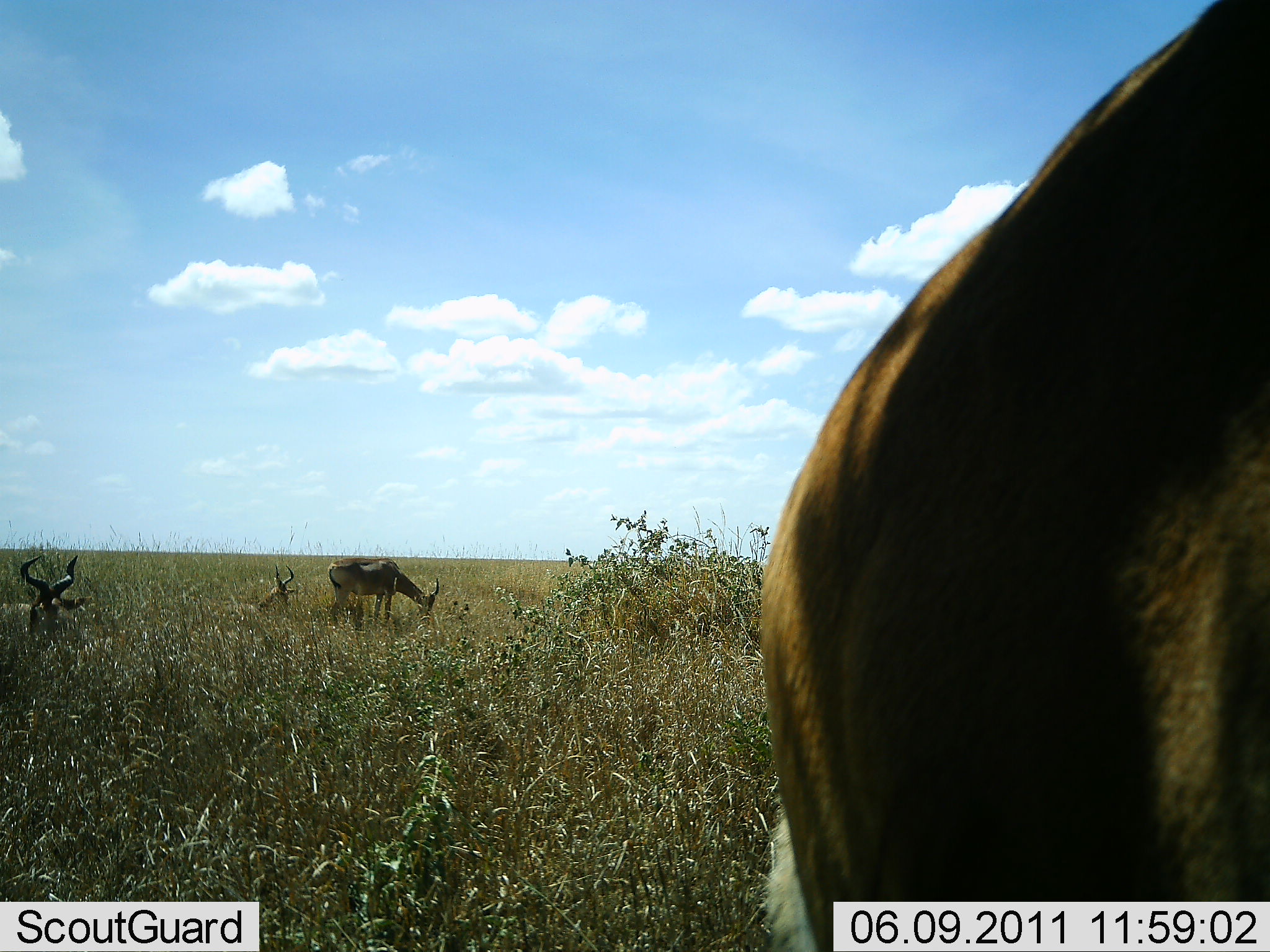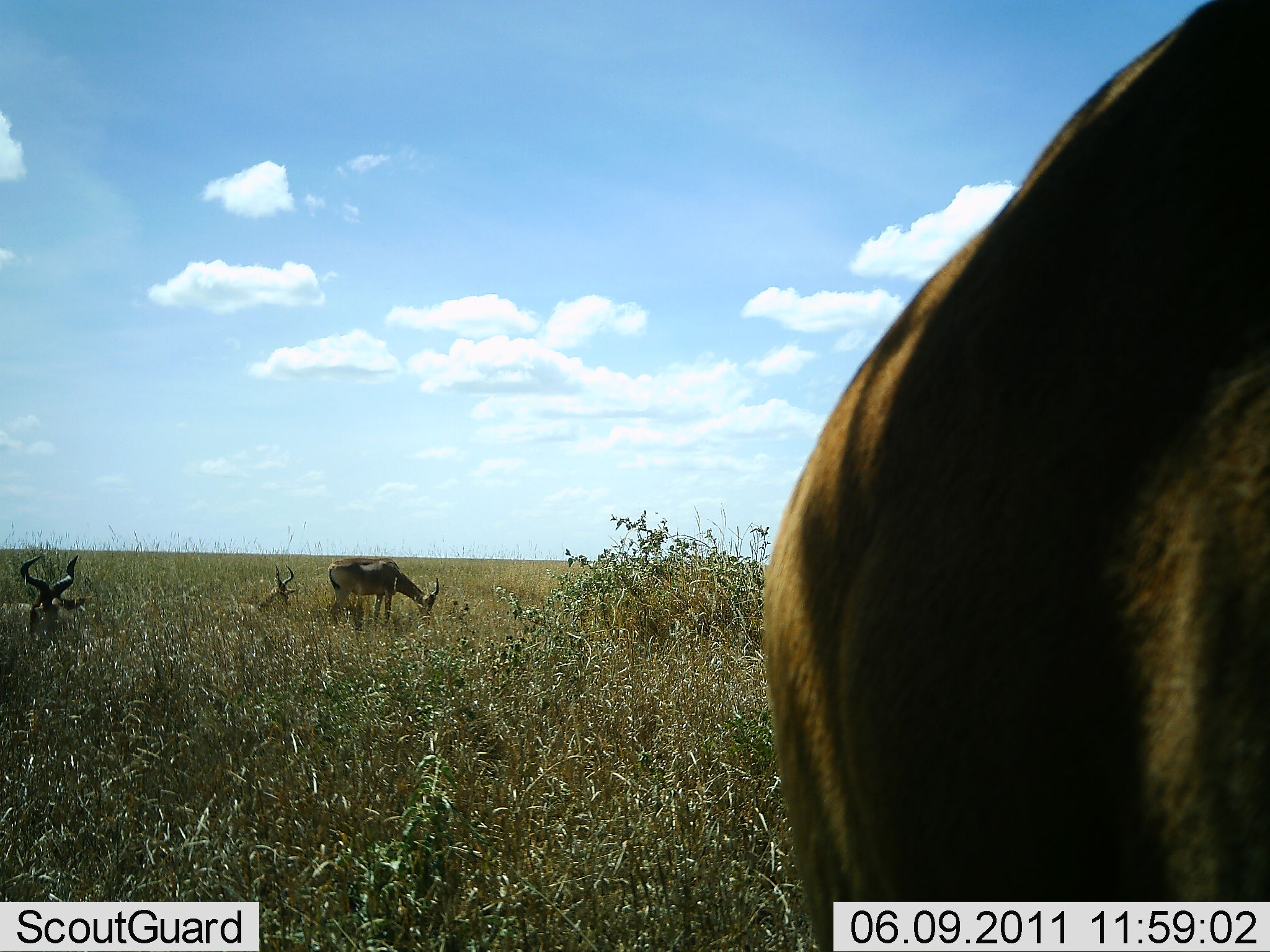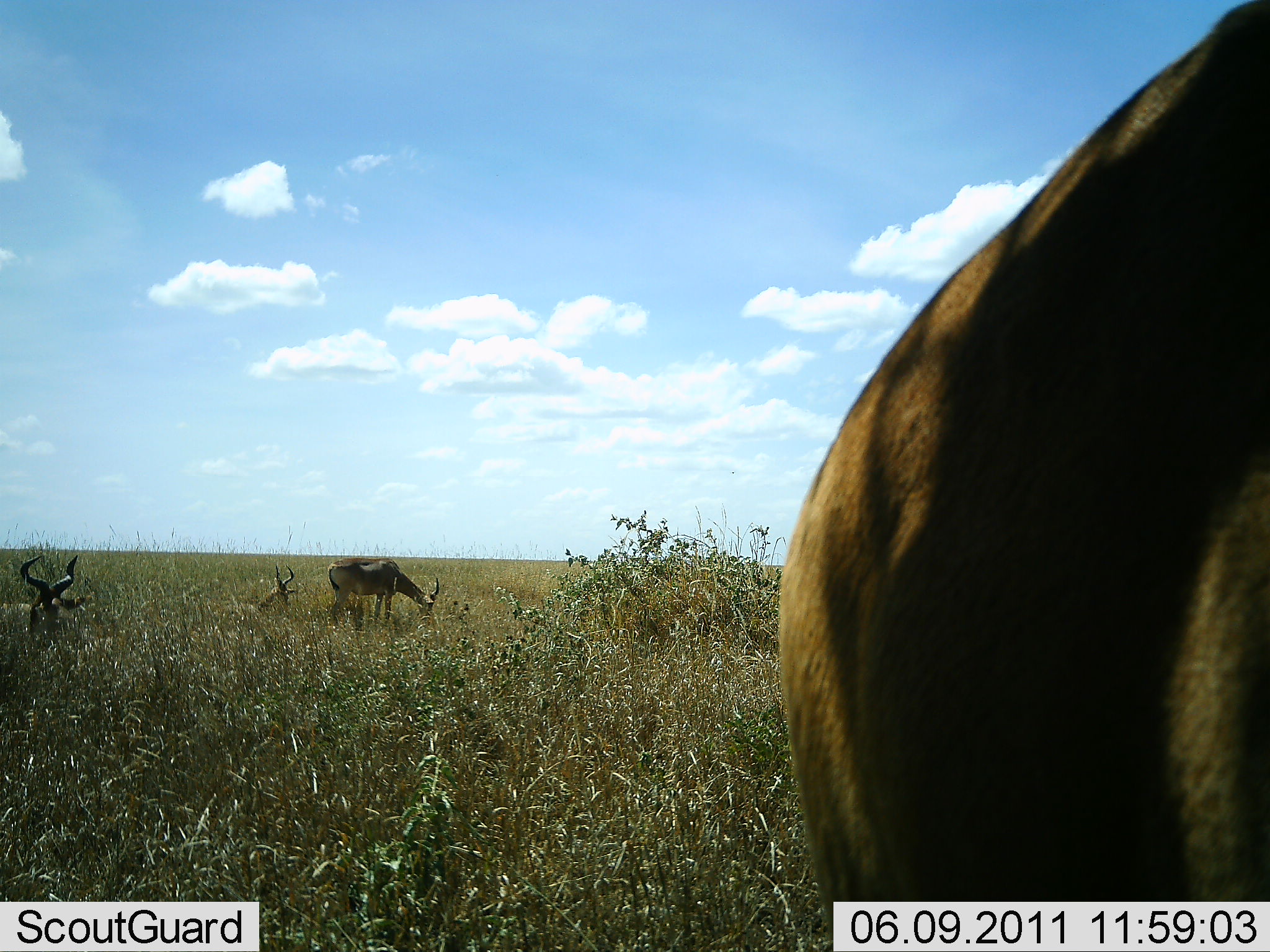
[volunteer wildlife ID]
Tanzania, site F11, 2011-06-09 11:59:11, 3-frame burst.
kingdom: Animalia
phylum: Chordata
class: Mammalia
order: Artiodactyla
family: Bovidae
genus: Alcelaphus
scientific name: Alcelaphus buselaphus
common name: hartebeest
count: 4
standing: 64%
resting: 57%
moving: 21%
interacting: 0%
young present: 0%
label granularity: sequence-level